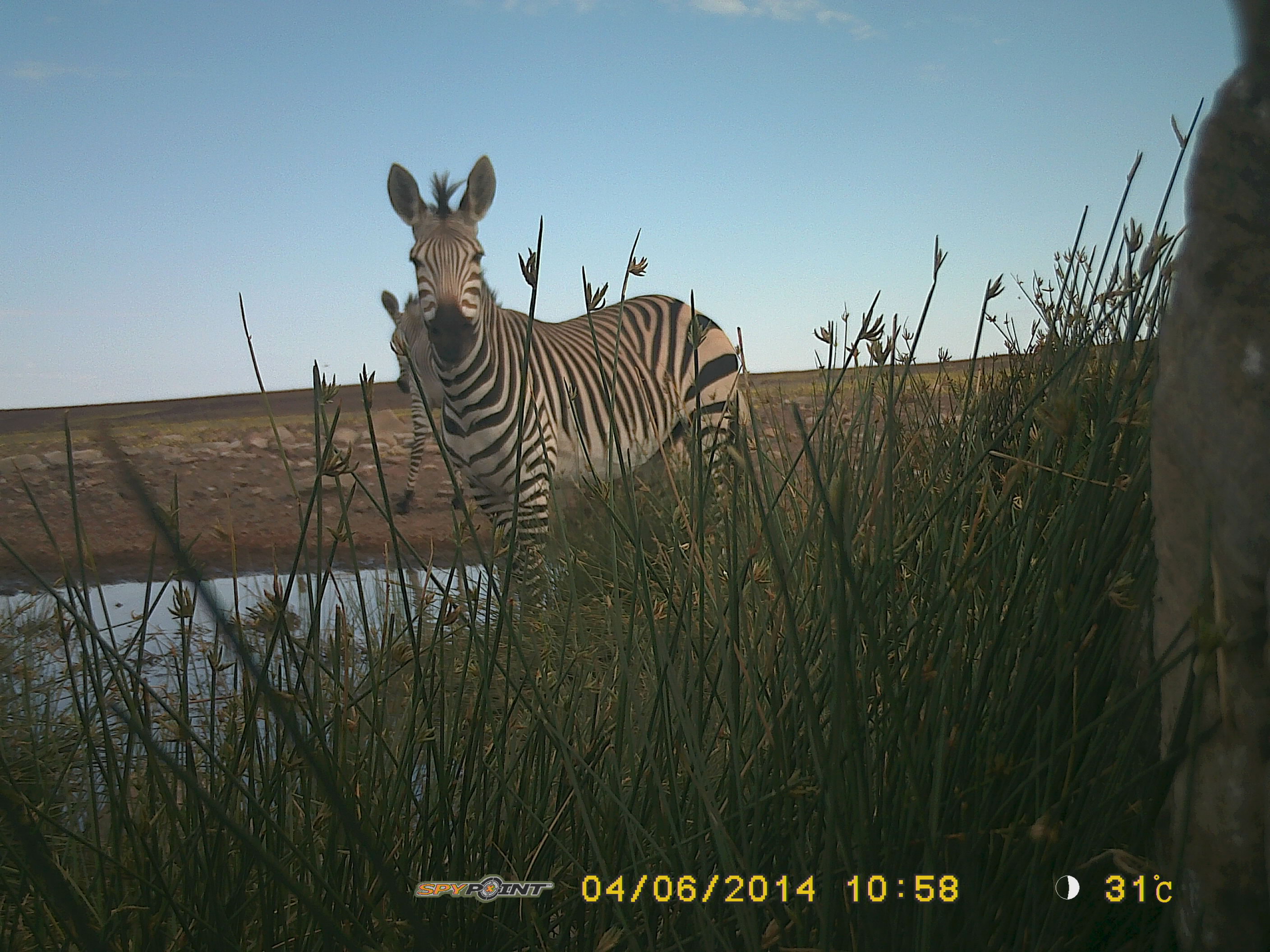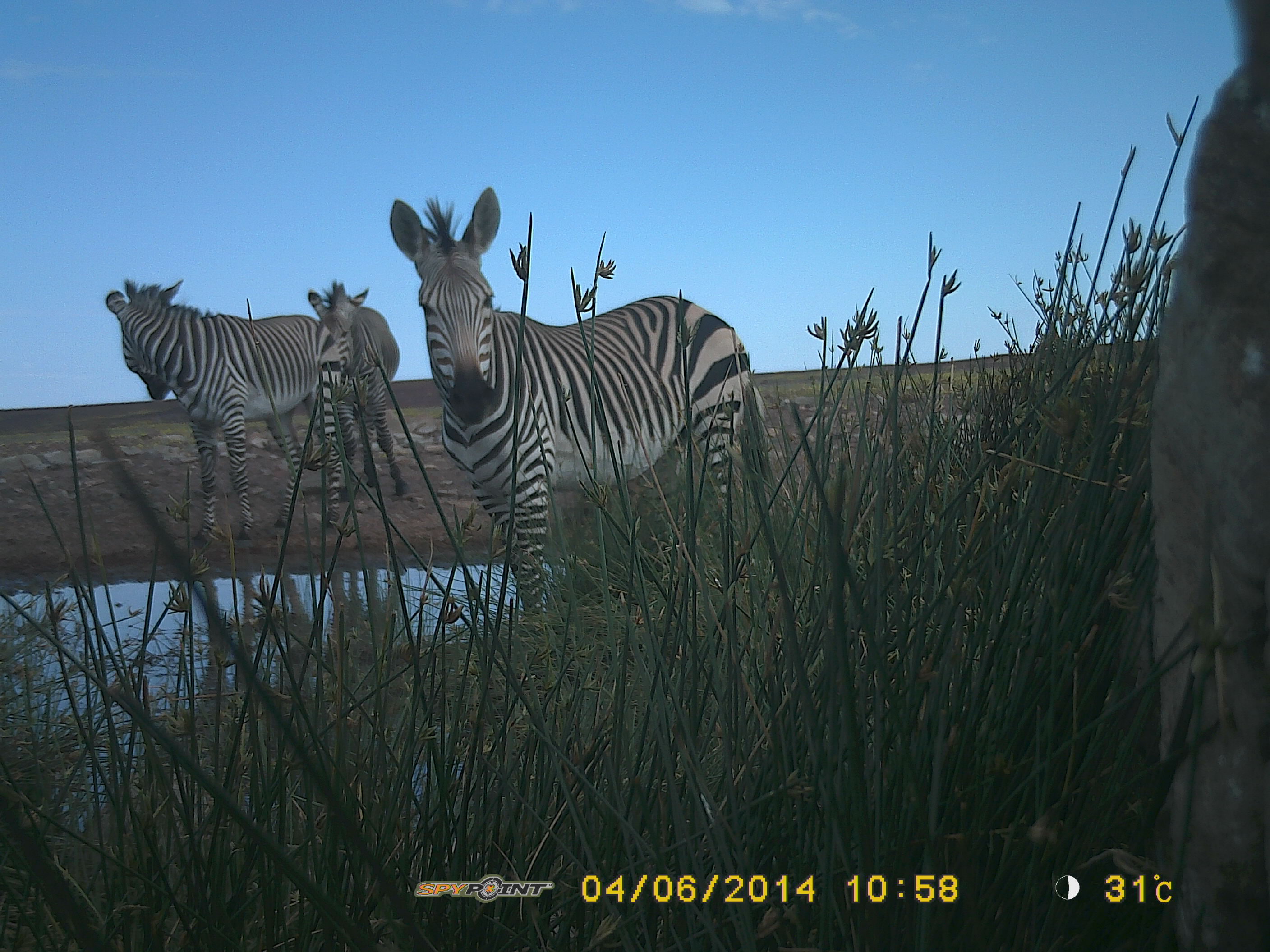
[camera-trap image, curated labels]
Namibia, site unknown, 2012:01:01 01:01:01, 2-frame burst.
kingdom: Animalia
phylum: Chordata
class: Mammalia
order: Perissodactyla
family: Equidae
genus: Equus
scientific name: Equus zebra hartmannae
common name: hartmann's mountain zebra